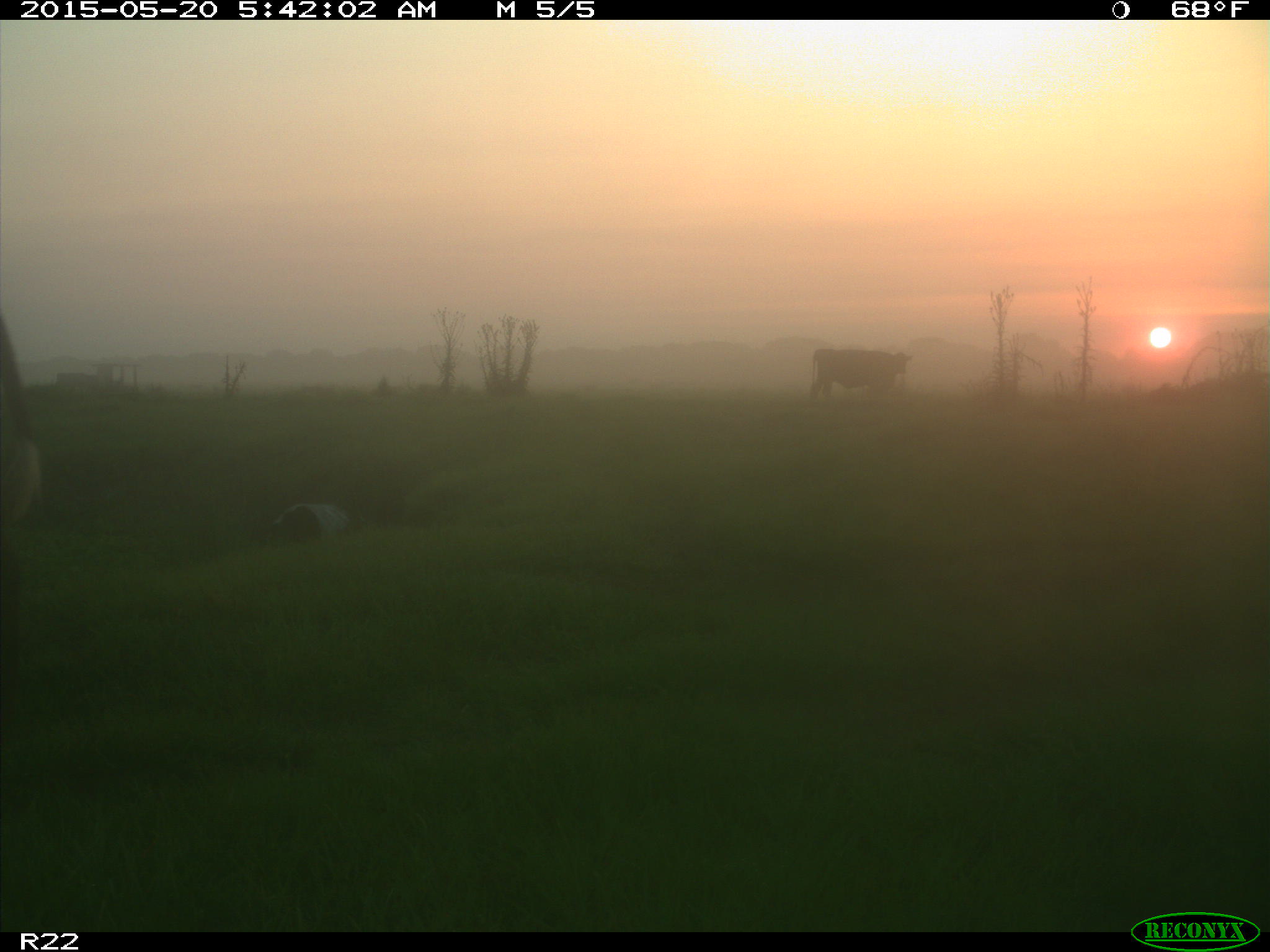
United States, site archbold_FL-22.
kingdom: Animalia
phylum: Chordata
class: Mammalia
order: Artiodactyla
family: Bovidae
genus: Bos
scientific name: Bos taurus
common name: domestic cow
Bos taurus (domestic cow).